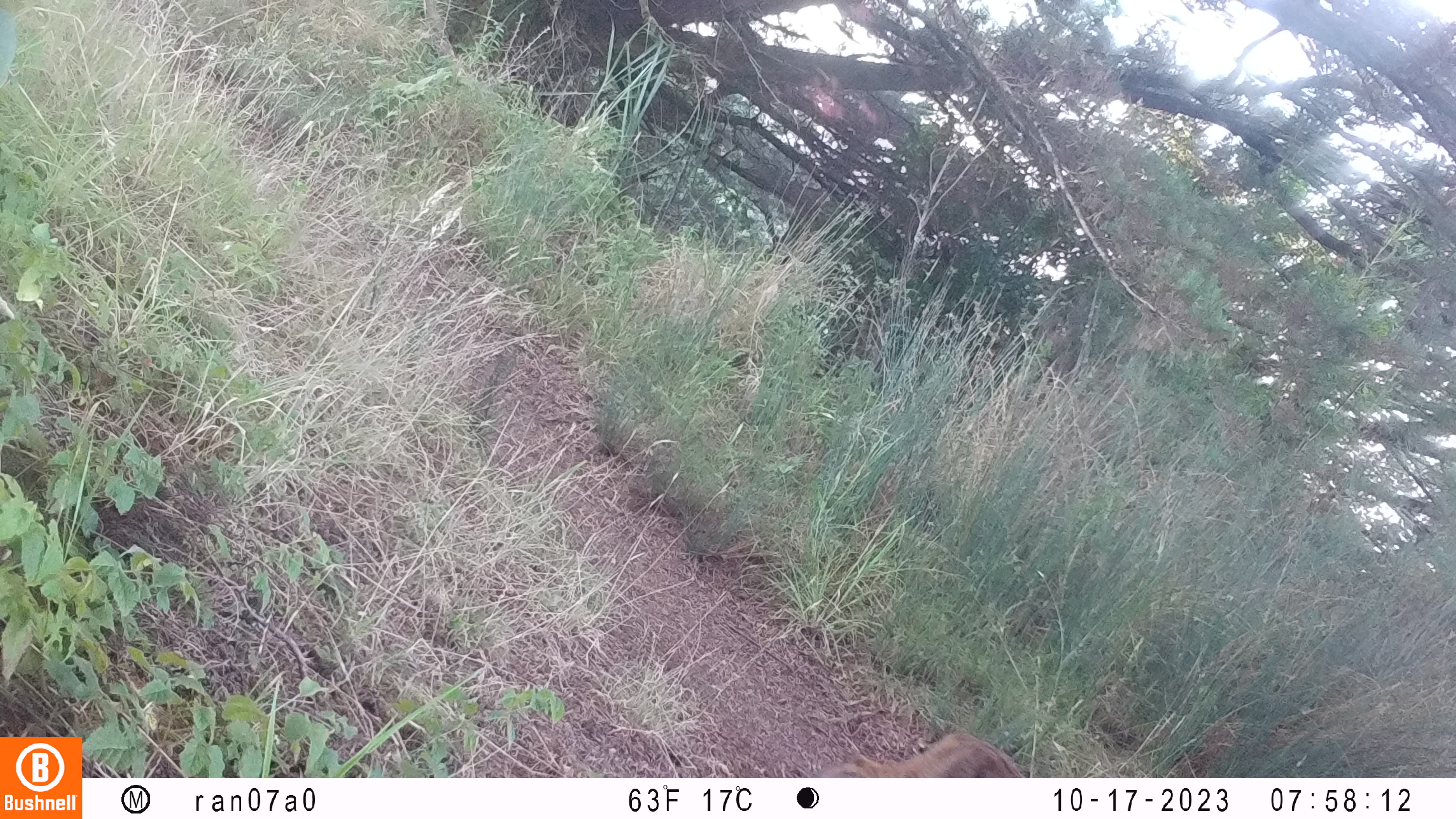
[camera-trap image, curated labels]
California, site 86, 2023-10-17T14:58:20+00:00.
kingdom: Animalia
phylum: Chordata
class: Mammalia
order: Carnivora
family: Felidae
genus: Lynx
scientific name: Lynx rufus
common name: bobcat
Bobcat (Lynx rufus).